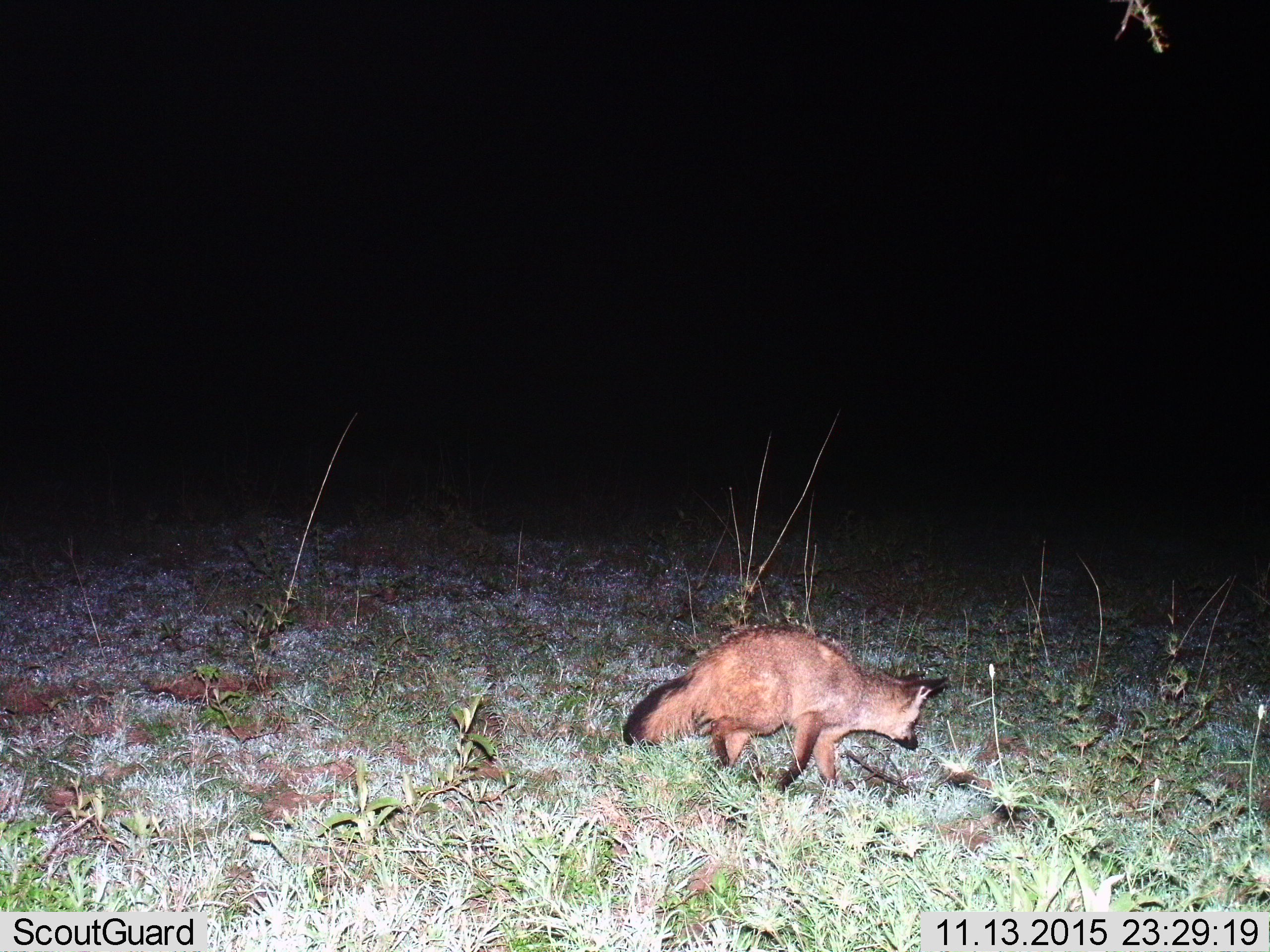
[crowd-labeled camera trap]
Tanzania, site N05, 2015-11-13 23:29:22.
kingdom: Animalia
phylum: Chordata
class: Mammalia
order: Carnivora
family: Canidae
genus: Otocyon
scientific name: Otocyon megalotis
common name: bat-eared fox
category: batearedfox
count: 1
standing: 12%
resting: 0%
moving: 88%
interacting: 0%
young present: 0%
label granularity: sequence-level